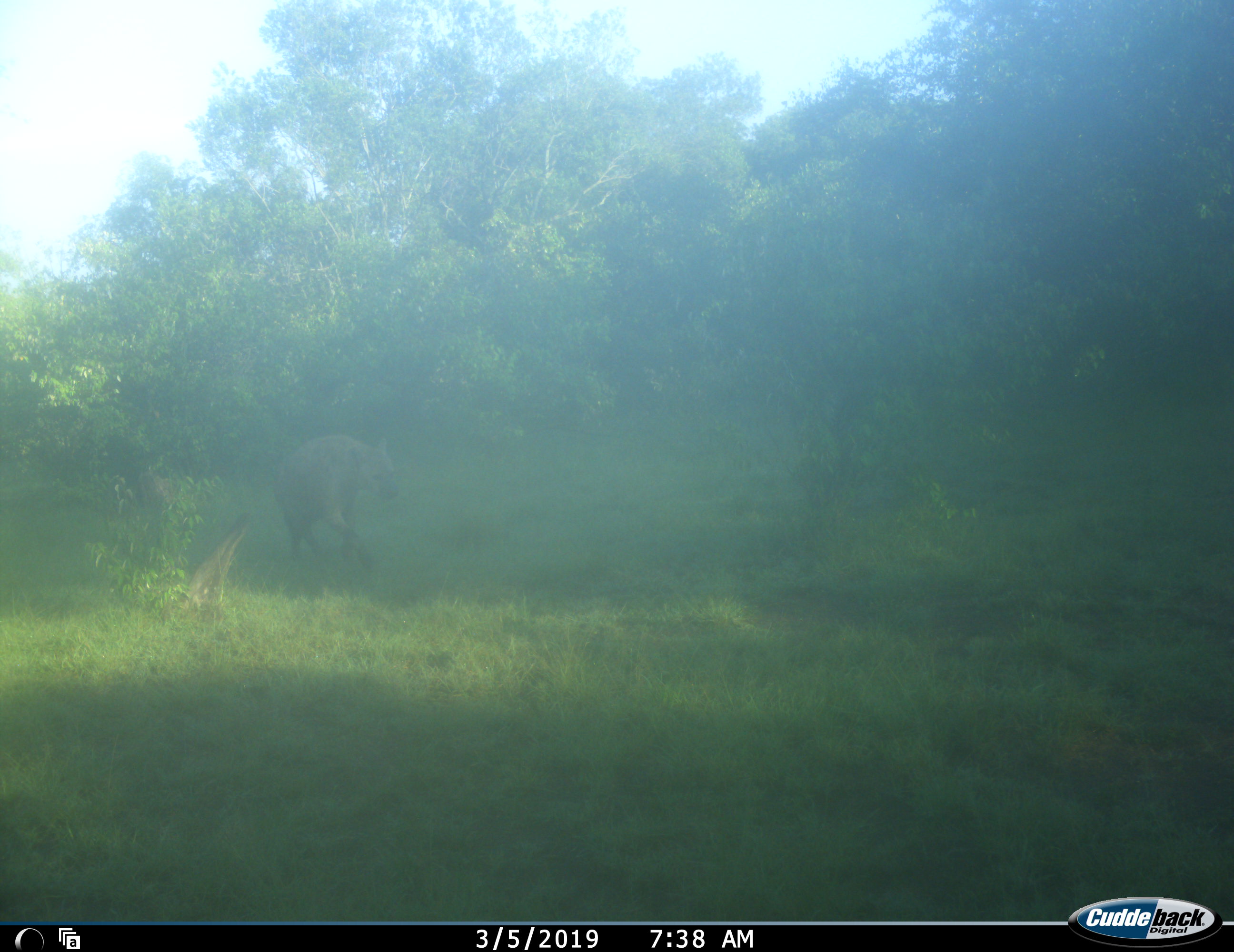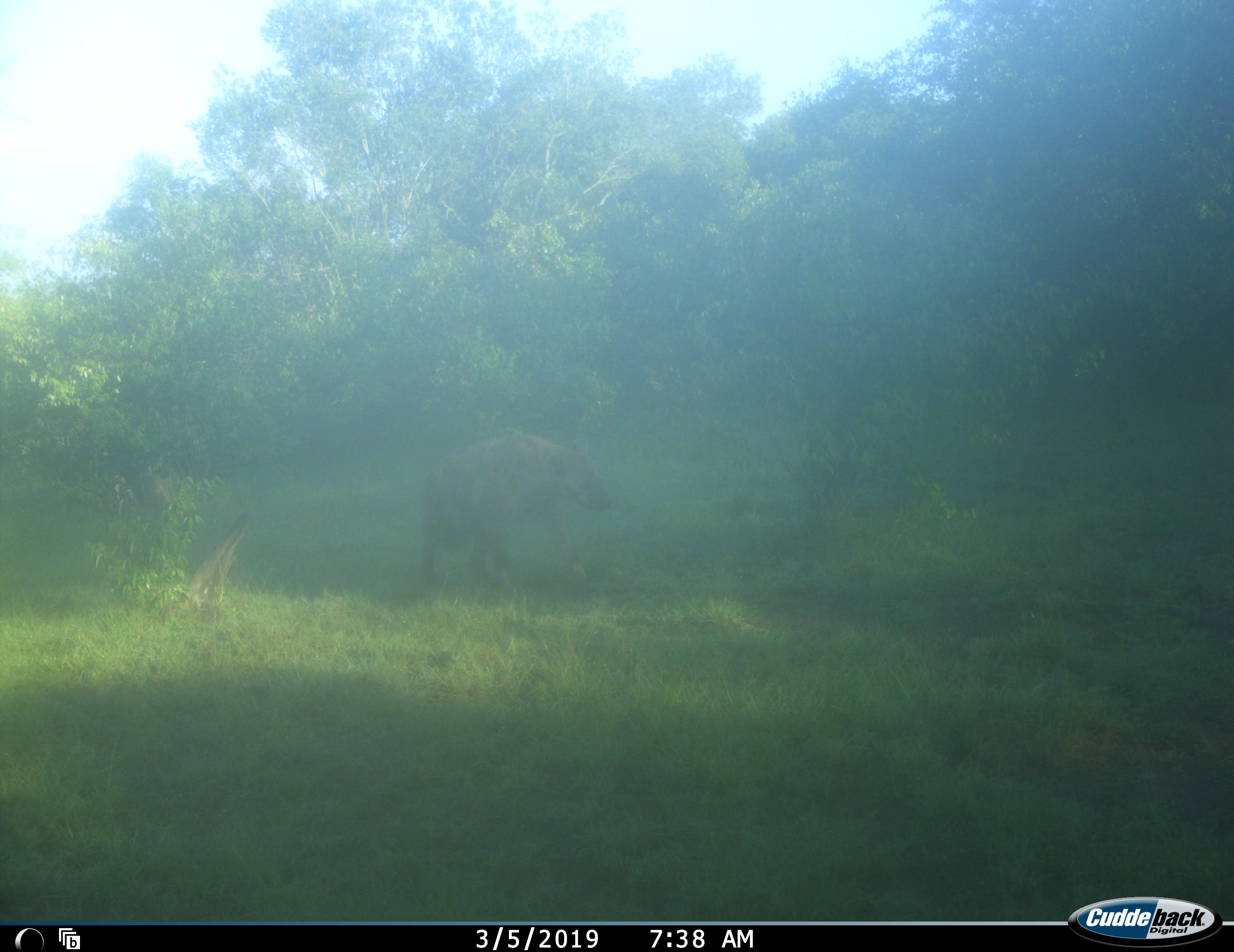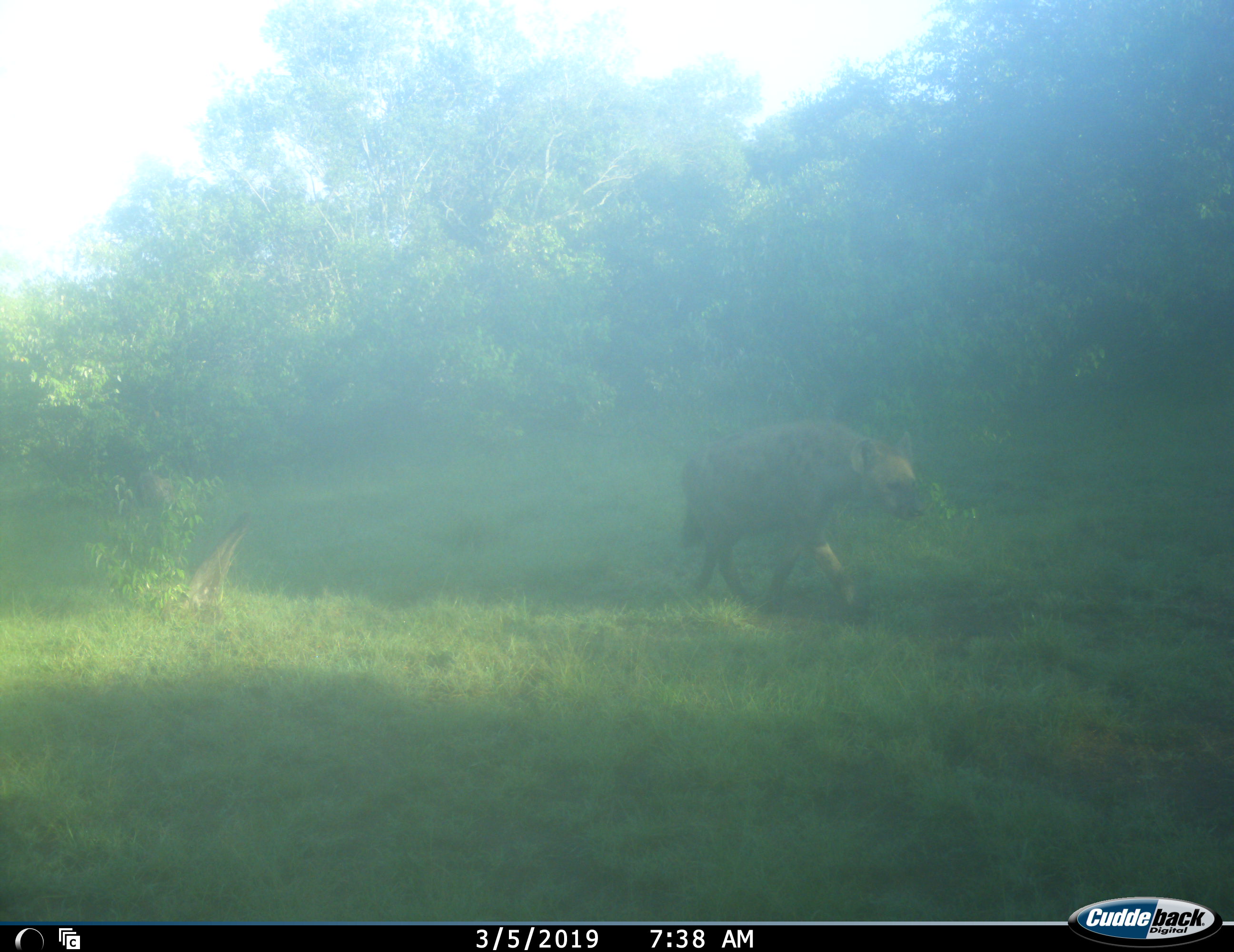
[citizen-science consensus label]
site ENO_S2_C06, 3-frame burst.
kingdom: Animalia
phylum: Chordata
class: Mammalia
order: Carnivora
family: Hyaenidae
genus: Crocuta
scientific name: Crocuta crocuta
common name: spotted hyena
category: hyenaspotted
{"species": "hyenaspotted (spotted hyena) (Crocuta crocuta)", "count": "1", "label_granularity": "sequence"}